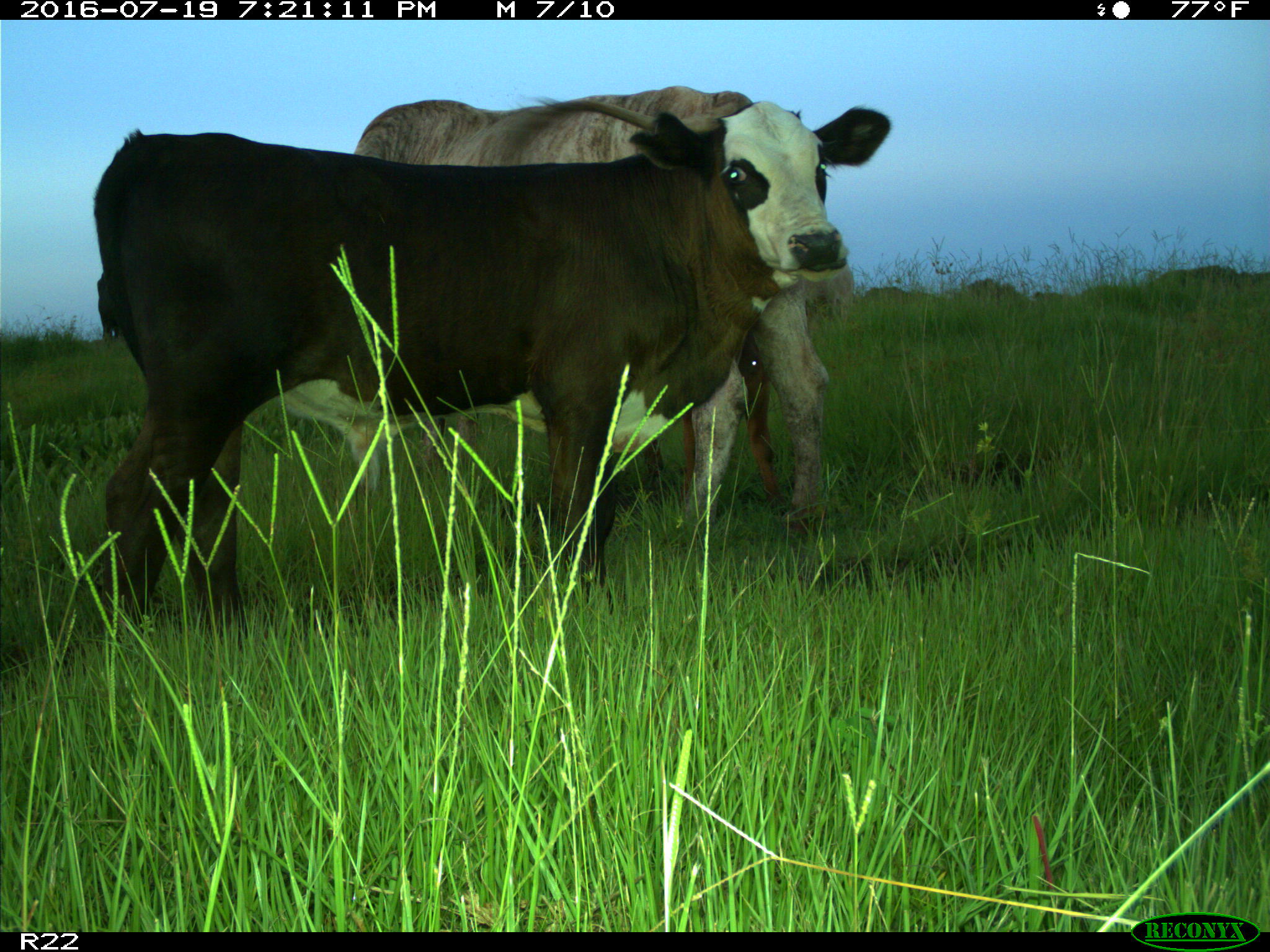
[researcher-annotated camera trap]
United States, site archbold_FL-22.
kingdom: Animalia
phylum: Chordata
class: Mammalia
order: Artiodactyla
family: Bovidae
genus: Bos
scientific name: Bos taurus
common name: domestic cow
Bos taurus (domestic cow).